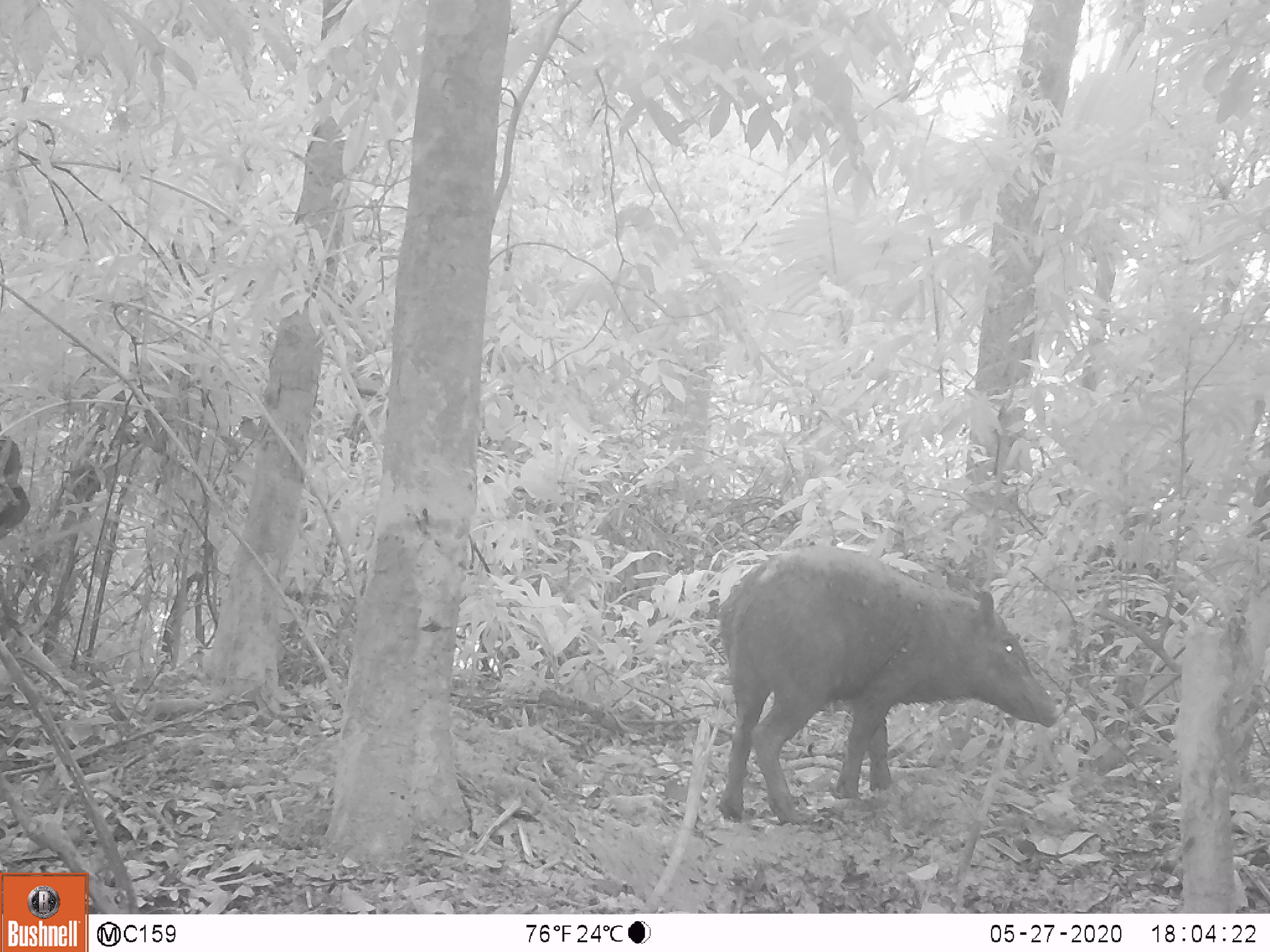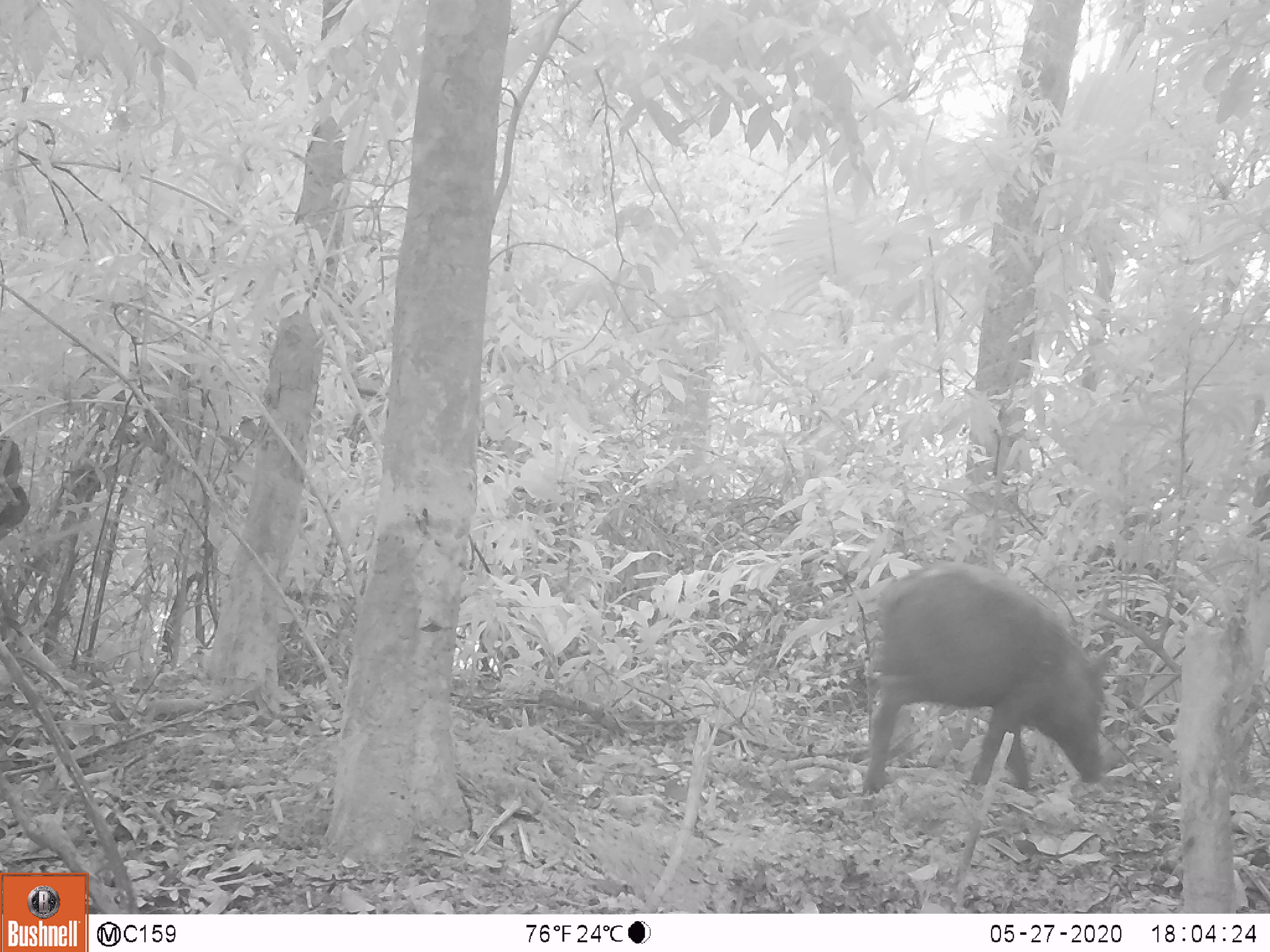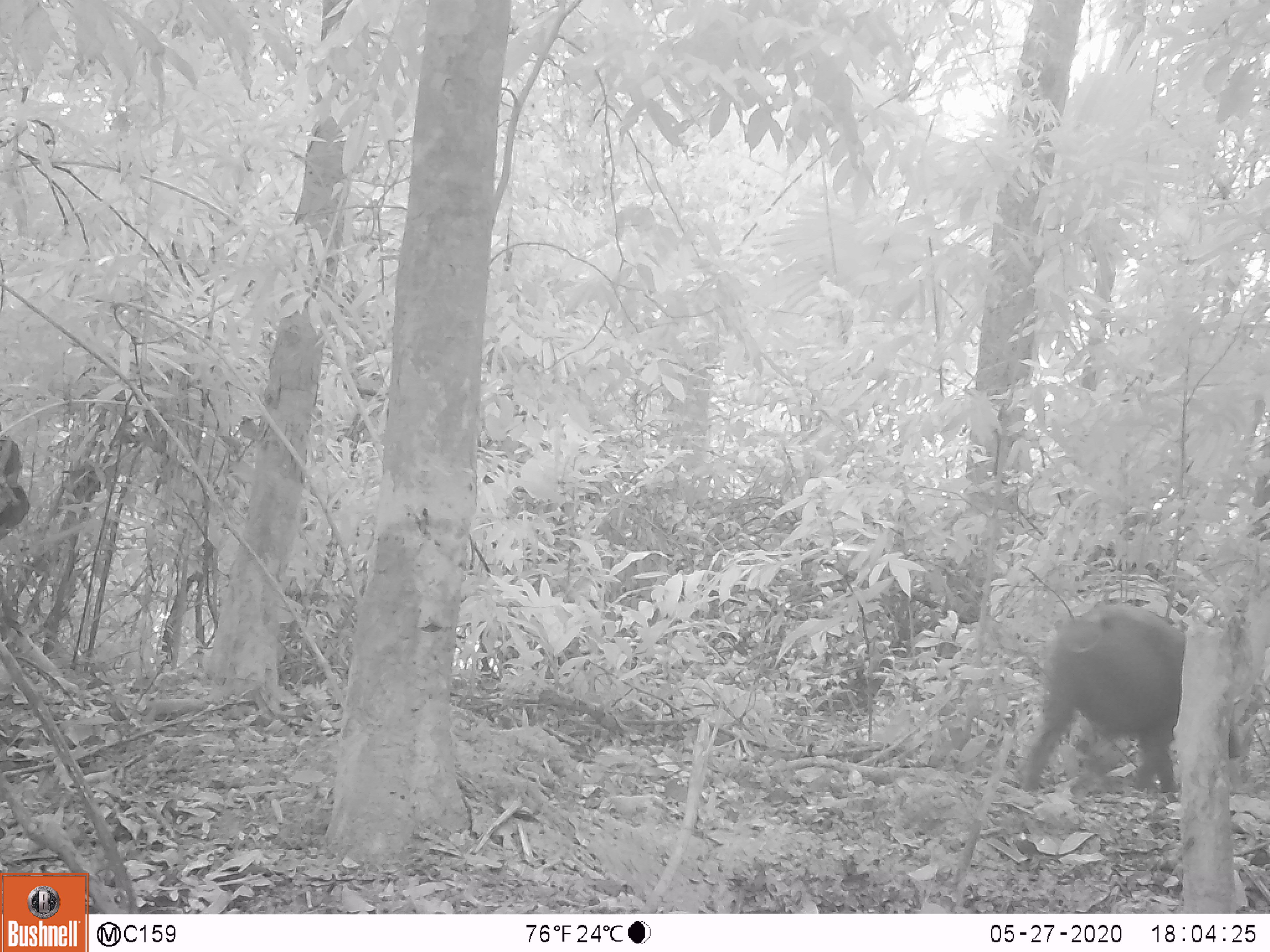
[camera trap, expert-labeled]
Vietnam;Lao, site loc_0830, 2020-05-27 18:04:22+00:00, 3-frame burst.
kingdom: Animalia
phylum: Chordata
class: Mammalia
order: Artiodactyla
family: Suidae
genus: Sus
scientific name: Sus scrofa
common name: eurasian wild pig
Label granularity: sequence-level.